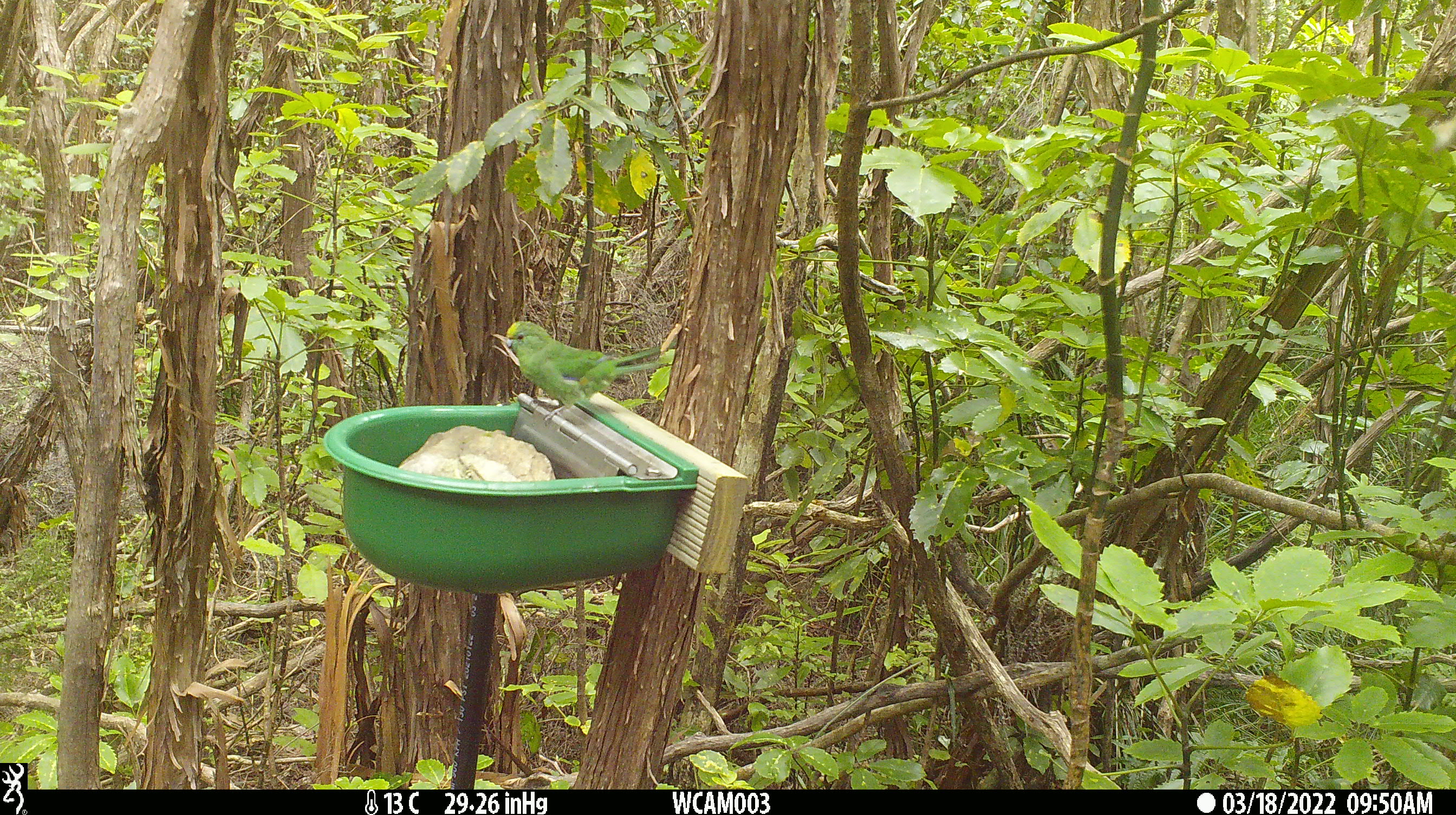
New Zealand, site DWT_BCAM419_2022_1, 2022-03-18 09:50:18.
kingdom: Animalia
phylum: Chordata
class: Aves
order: Psittaciformes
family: Psittaculidae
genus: Cyanoramphus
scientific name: Cyanoramphus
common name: parakeet